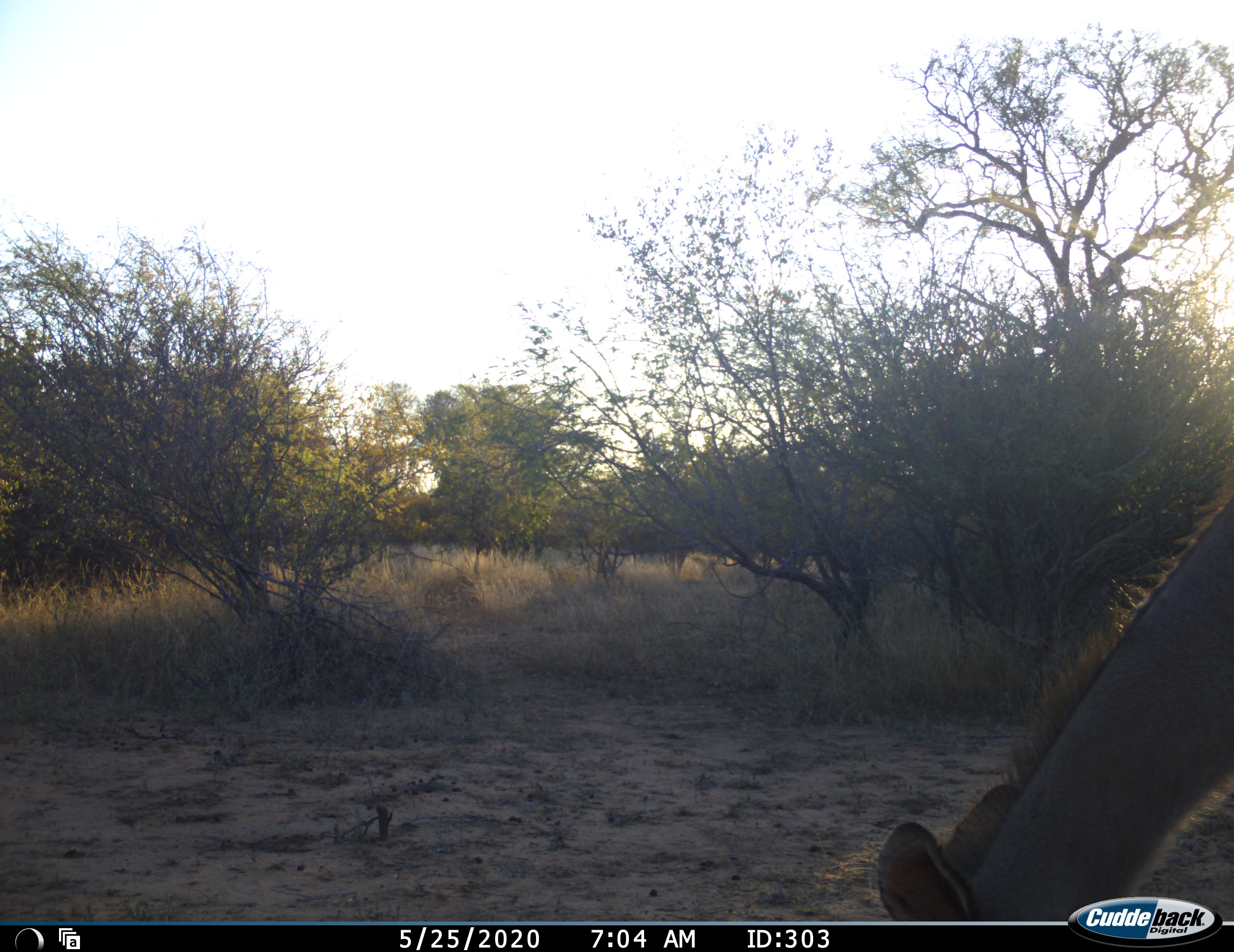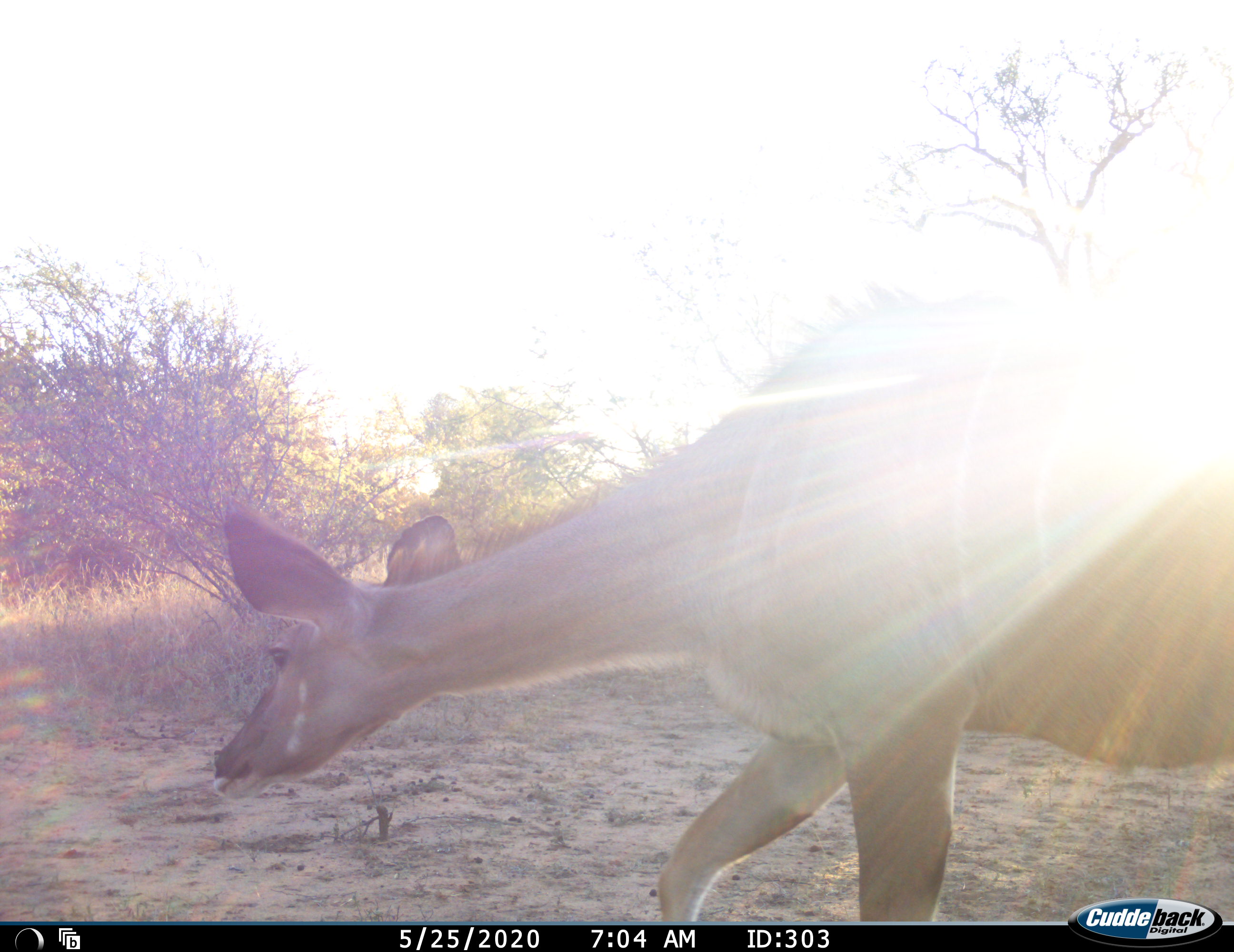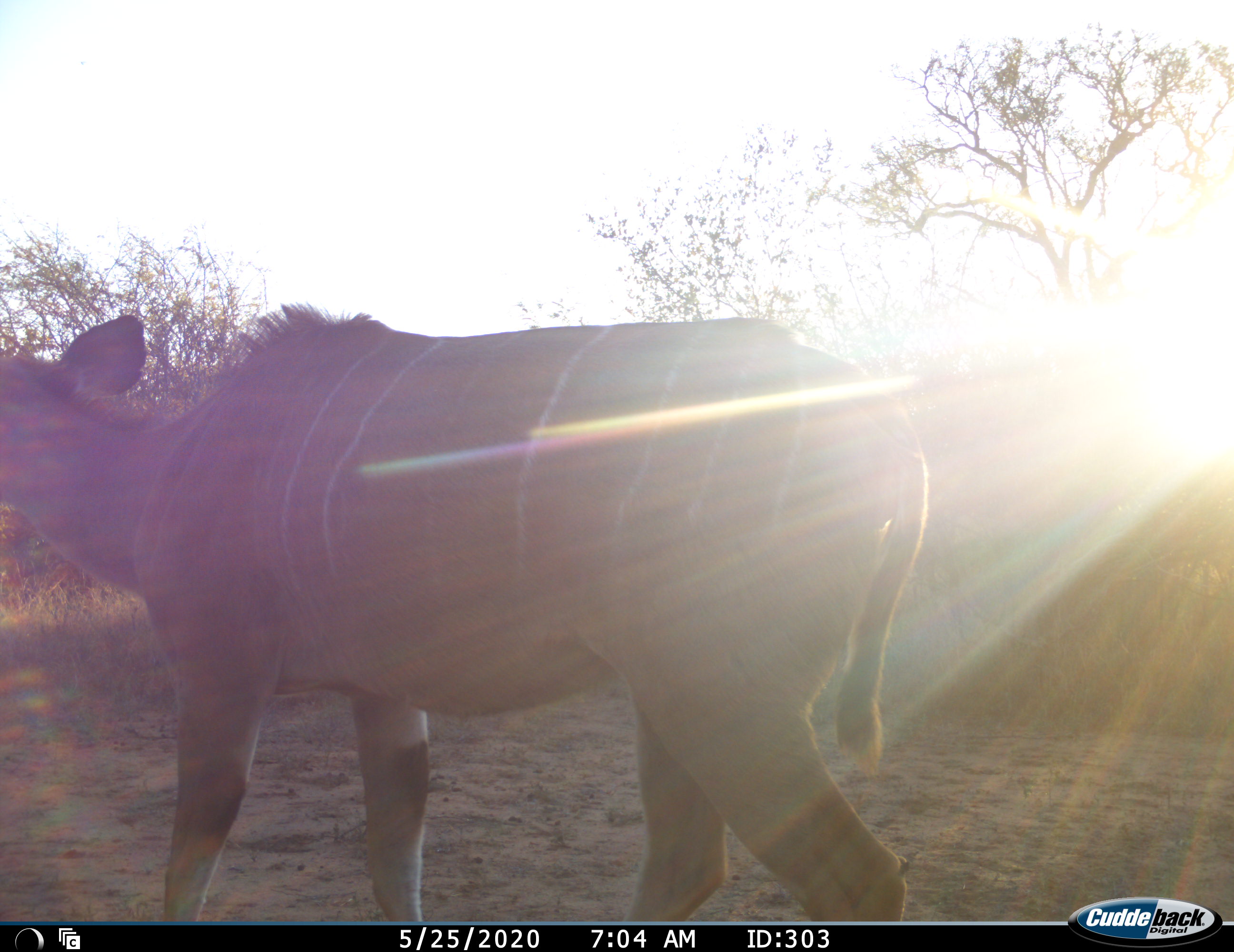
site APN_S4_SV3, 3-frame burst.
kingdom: Animalia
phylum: Chordata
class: Mammalia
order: Artiodactyla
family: Bovidae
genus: Tragelaphus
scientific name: Tragelaphus angasii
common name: nyala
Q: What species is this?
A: Nyala (Tragelaphus angasii).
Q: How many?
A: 1.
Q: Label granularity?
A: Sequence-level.